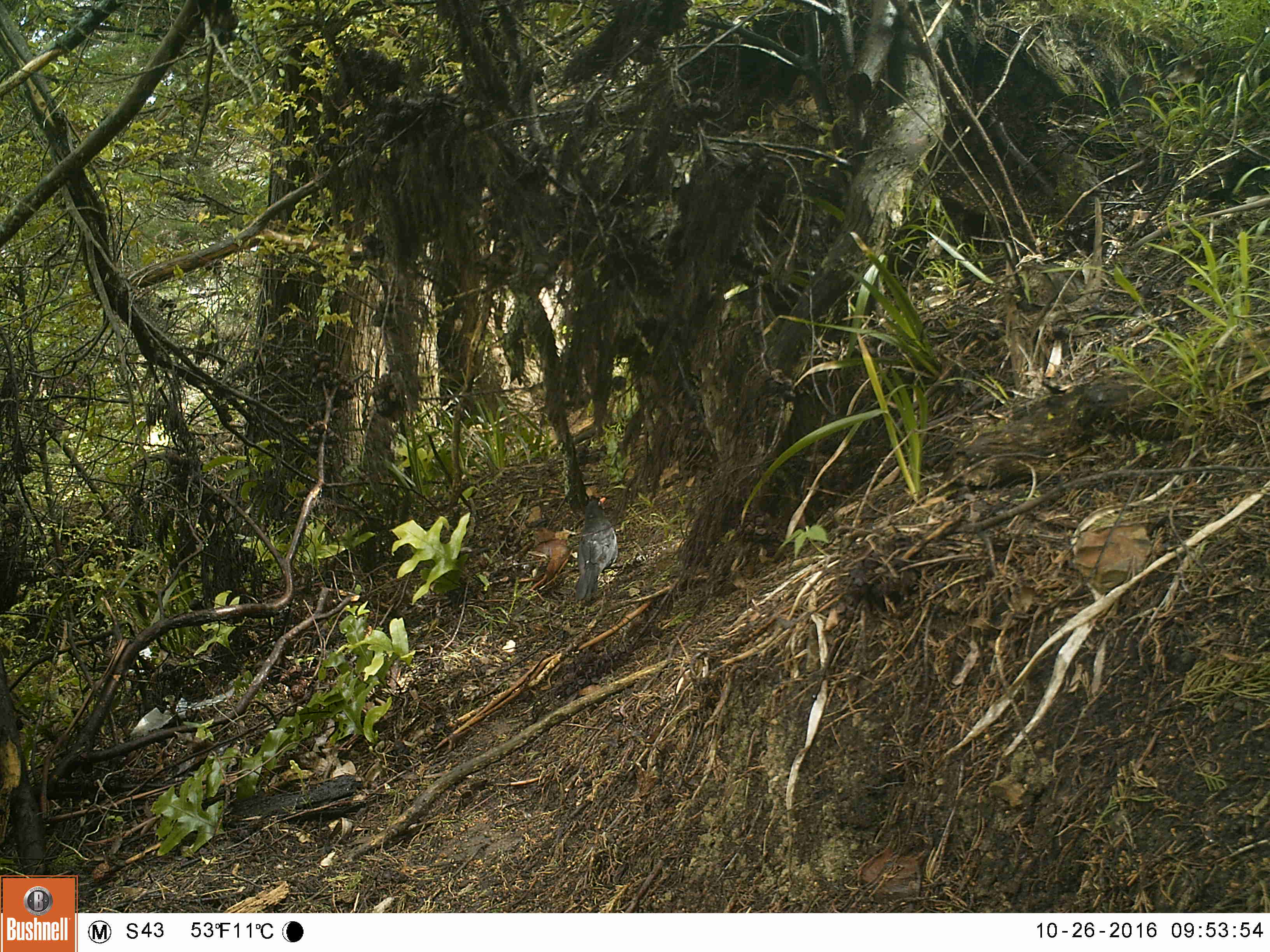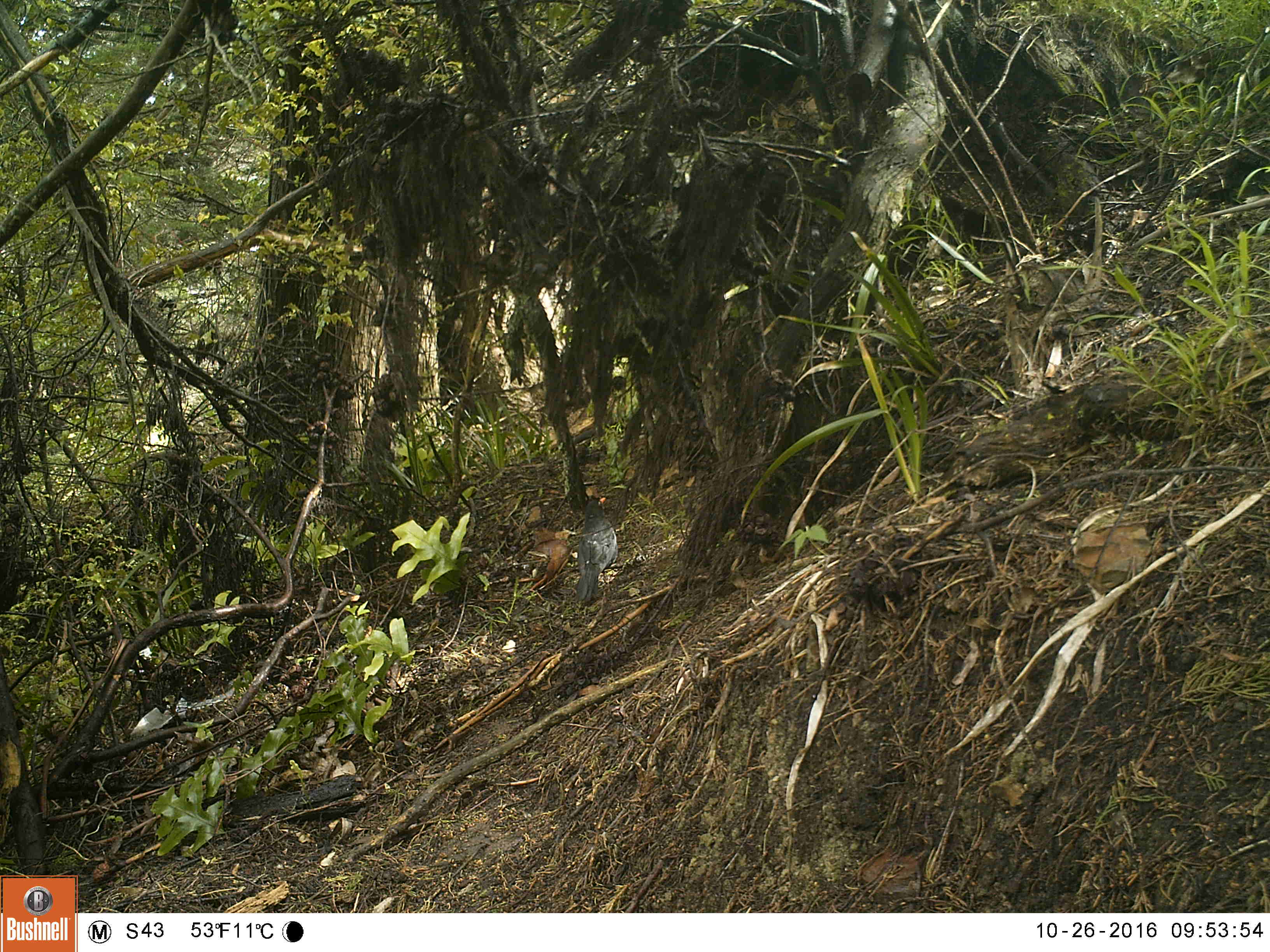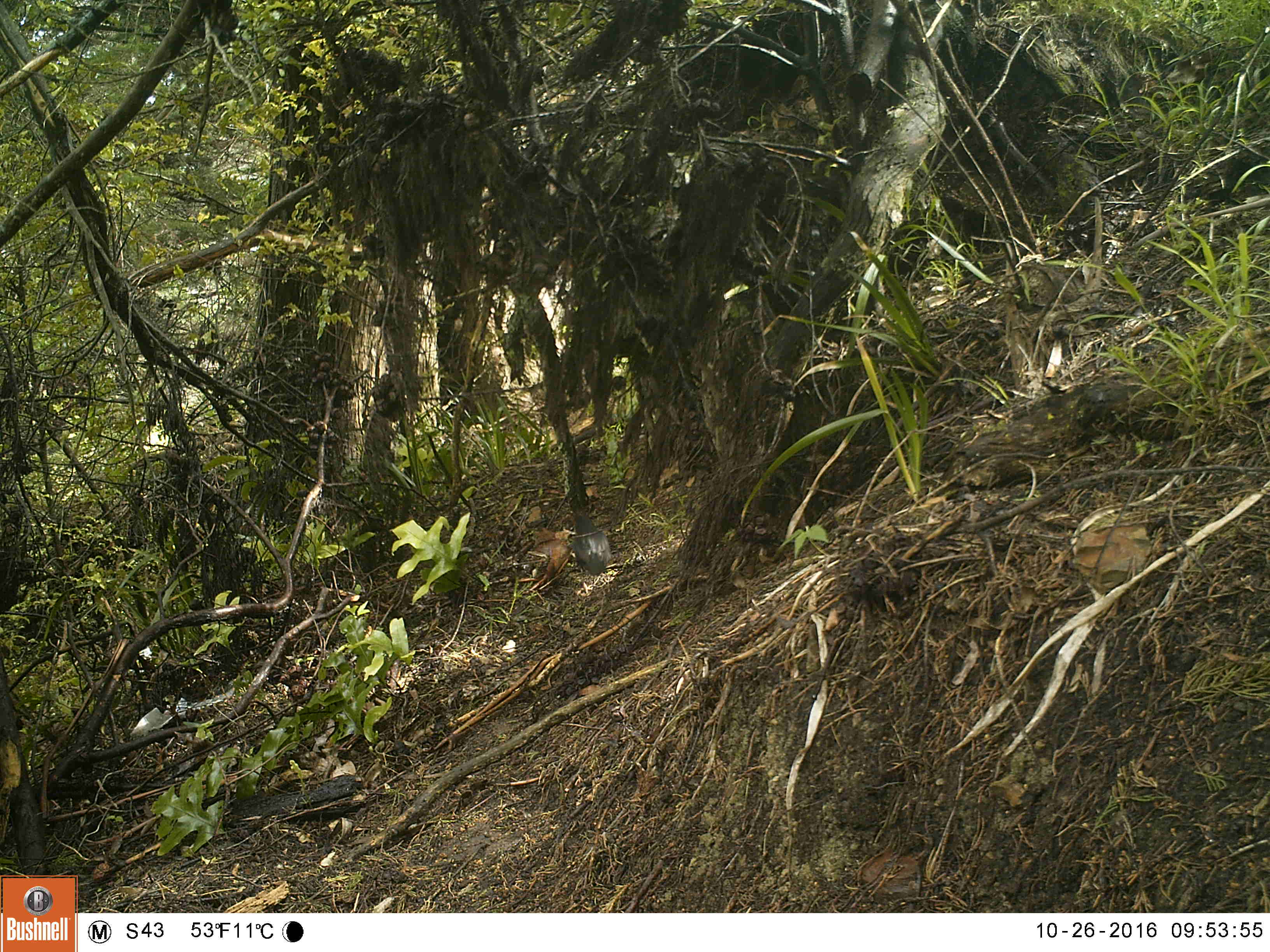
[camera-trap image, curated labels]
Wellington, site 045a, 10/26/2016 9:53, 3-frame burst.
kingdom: Animalia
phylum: Chordata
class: Aves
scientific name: Aves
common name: bird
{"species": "bird (Aves)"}